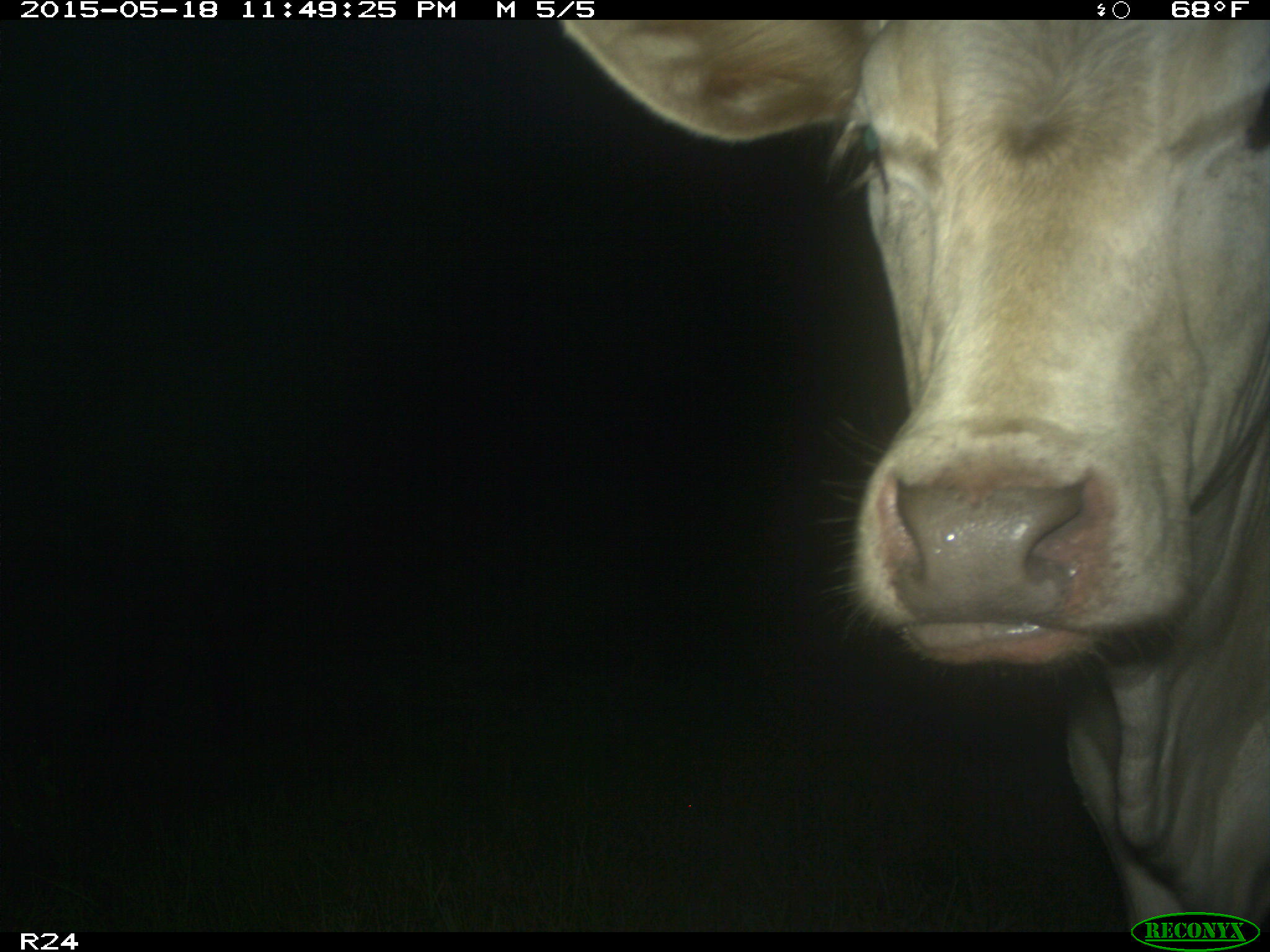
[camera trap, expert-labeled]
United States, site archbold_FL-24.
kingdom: Animalia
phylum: Chordata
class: Mammalia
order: Artiodactyla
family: Bovidae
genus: Bos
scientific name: Bos taurus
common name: domestic cow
Bos taurus (domestic cow).